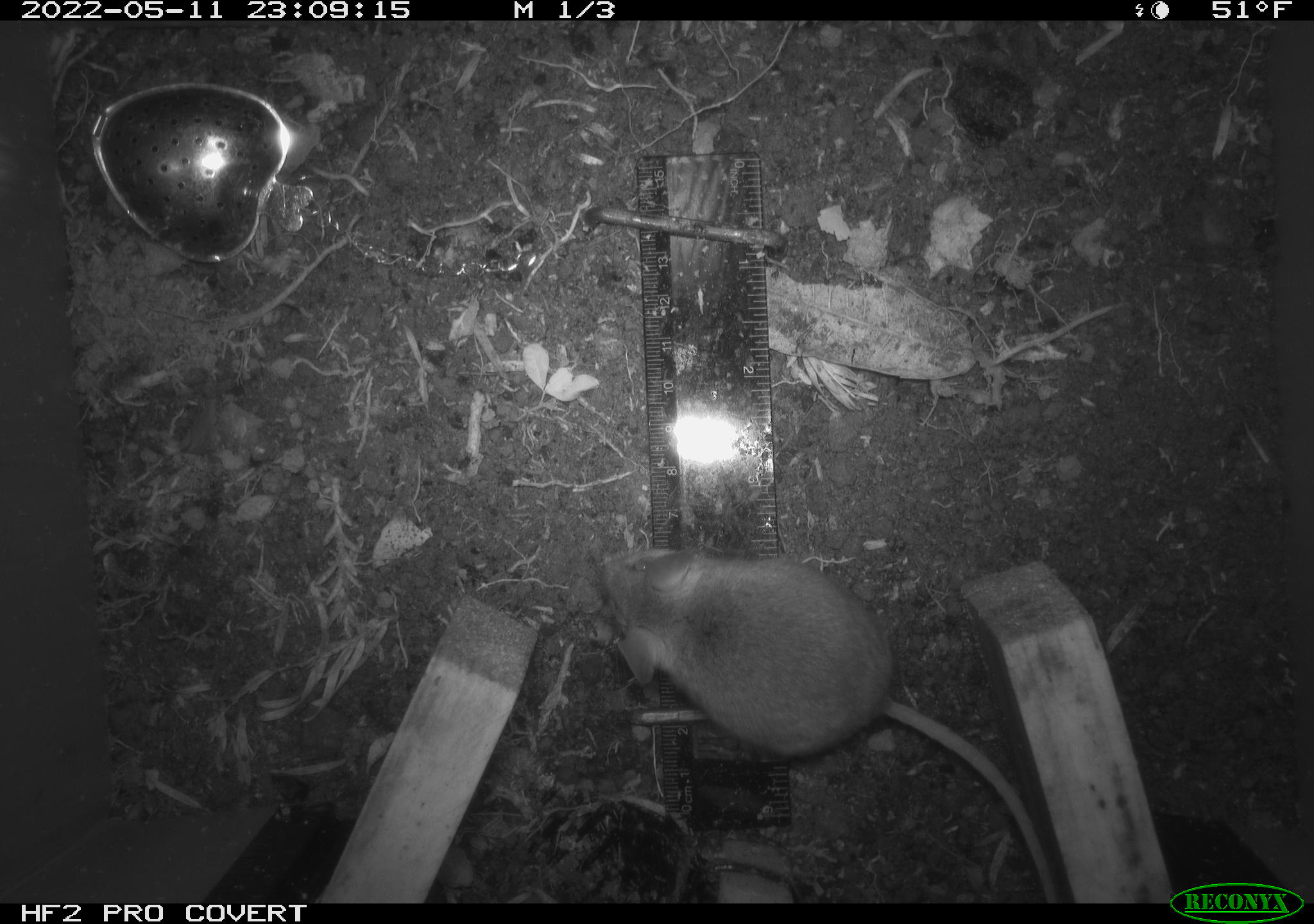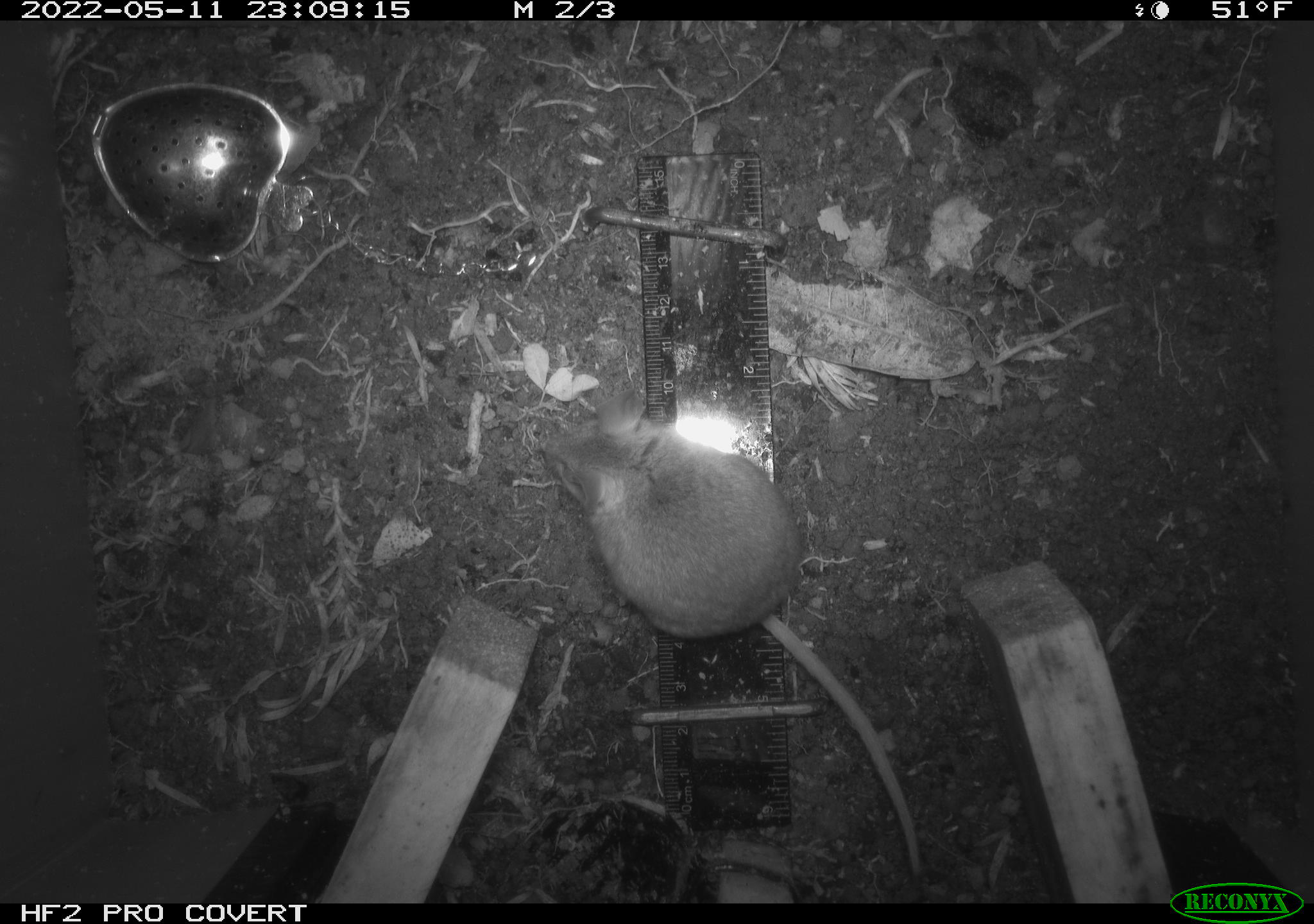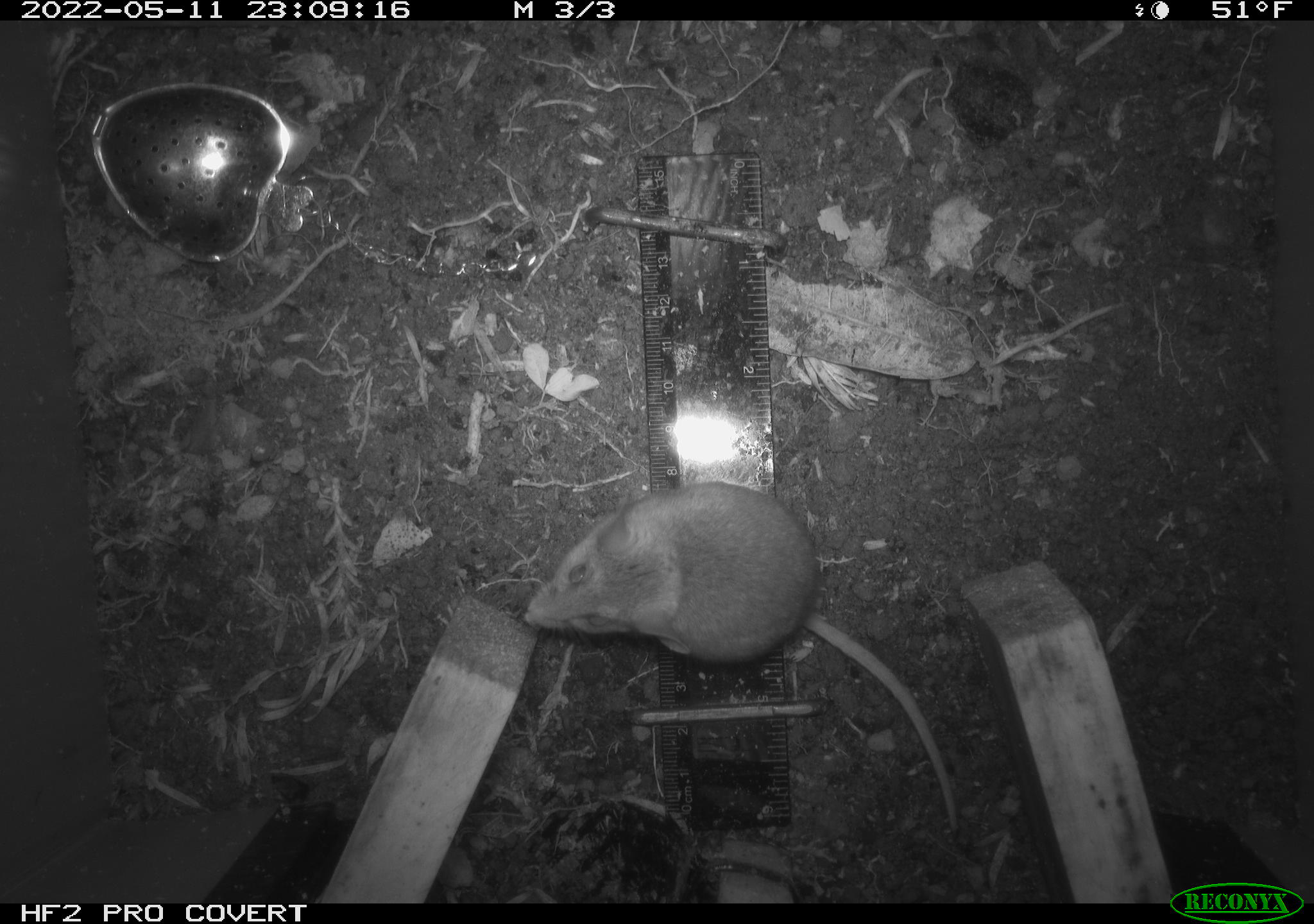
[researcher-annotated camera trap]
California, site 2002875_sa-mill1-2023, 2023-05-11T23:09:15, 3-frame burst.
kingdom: Animalia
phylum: Chordata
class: Mammalia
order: Rodentia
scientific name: Rodentia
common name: mouse species